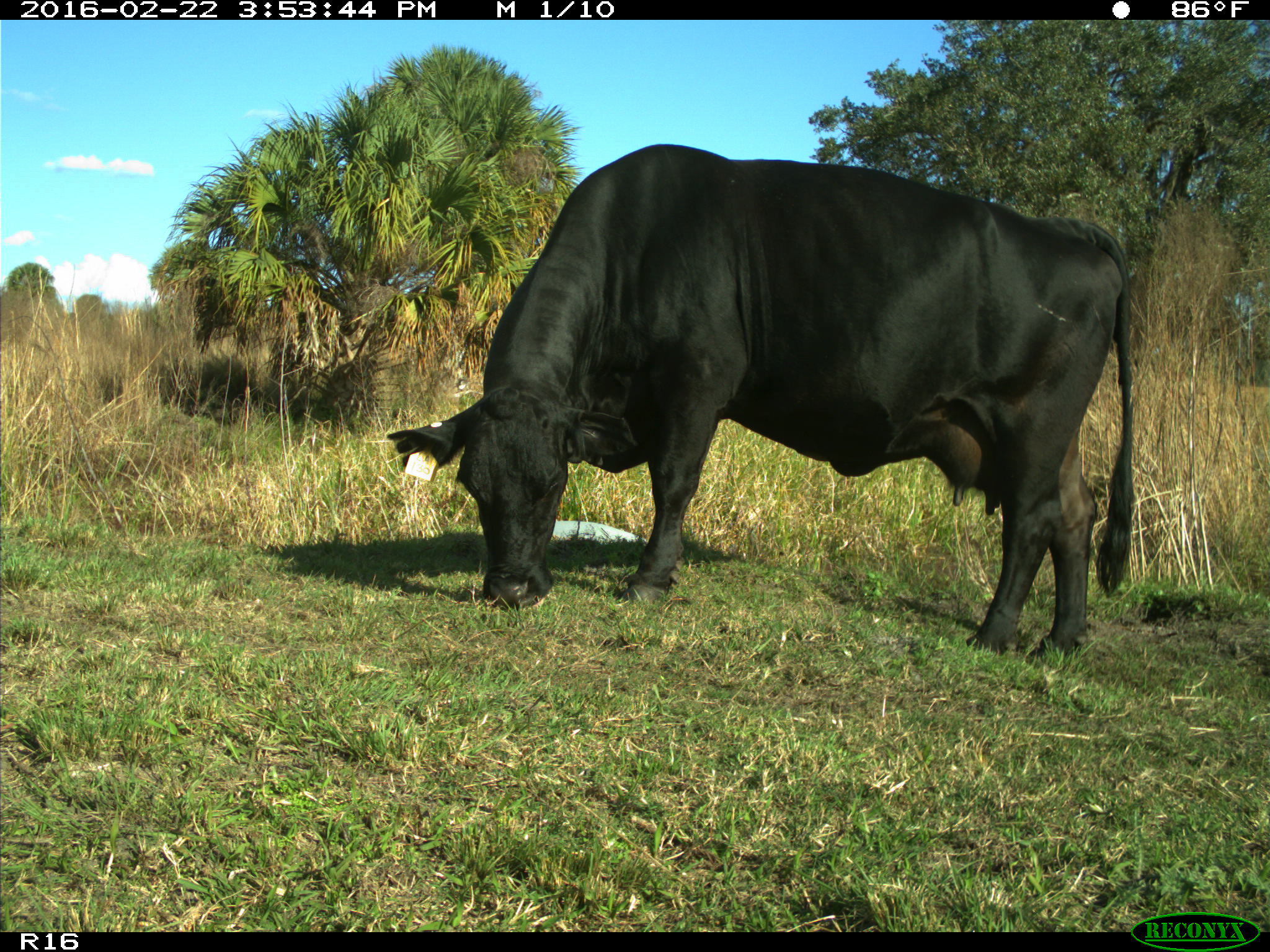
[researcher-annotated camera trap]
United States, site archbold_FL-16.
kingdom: Animalia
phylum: Chordata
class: Mammalia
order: Artiodactyla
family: Bovidae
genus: Bos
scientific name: Bos taurus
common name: domestic cow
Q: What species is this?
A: Bos taurus (domestic cow).